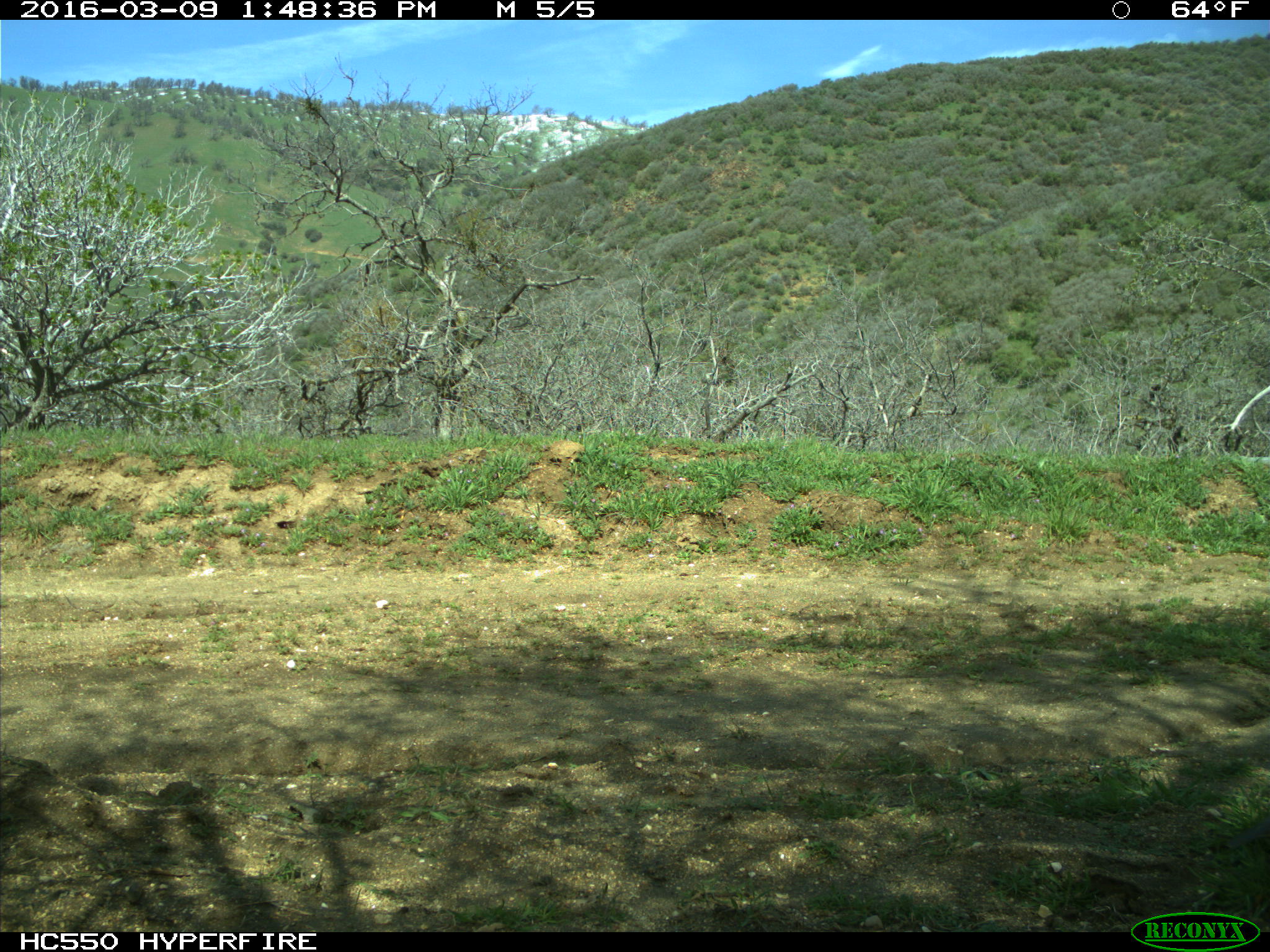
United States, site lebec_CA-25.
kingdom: Animalia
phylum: Chordata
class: Aves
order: Galliformes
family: Odontophoridae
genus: Callipepla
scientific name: Callipepla californica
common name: california quail